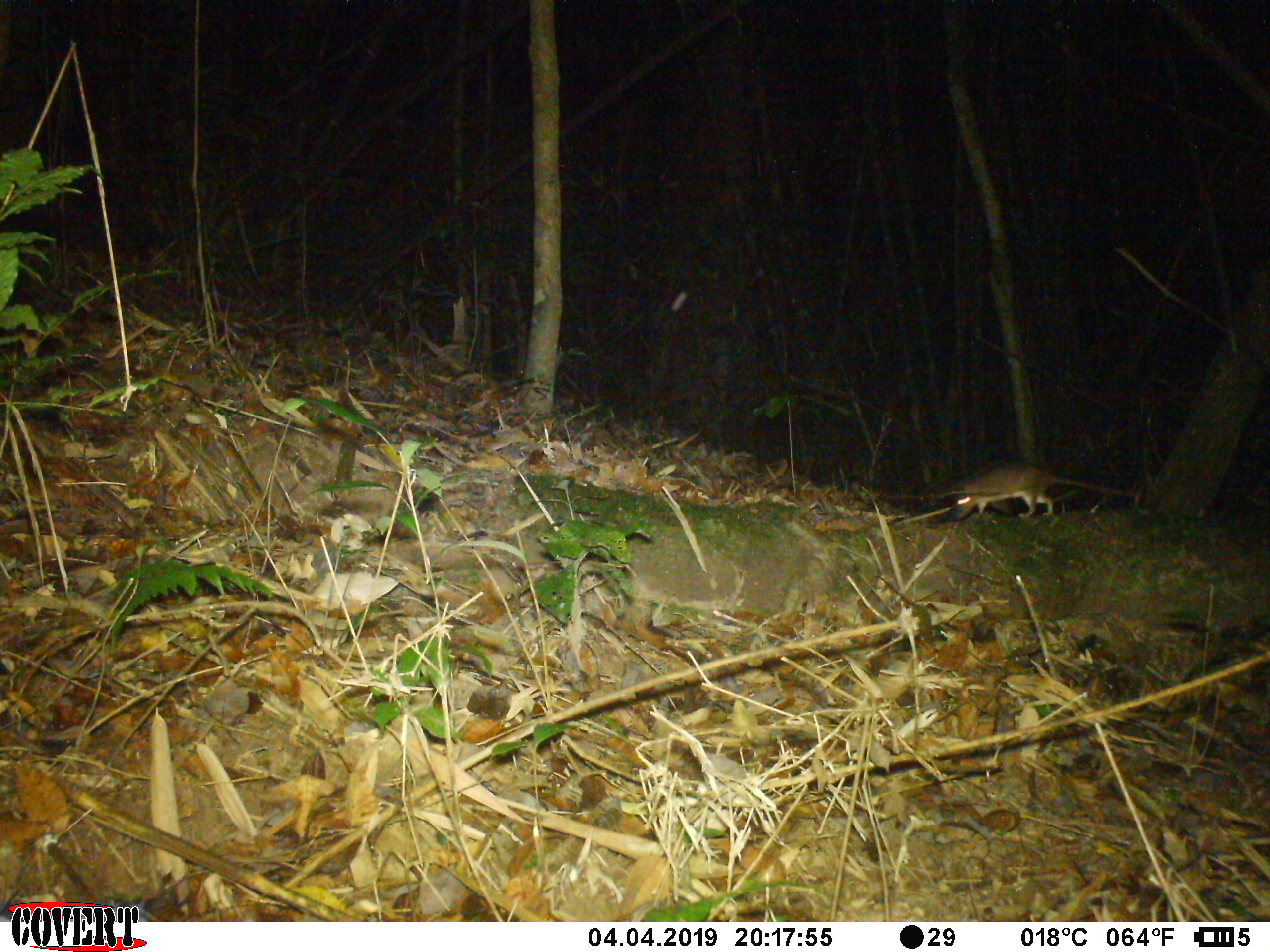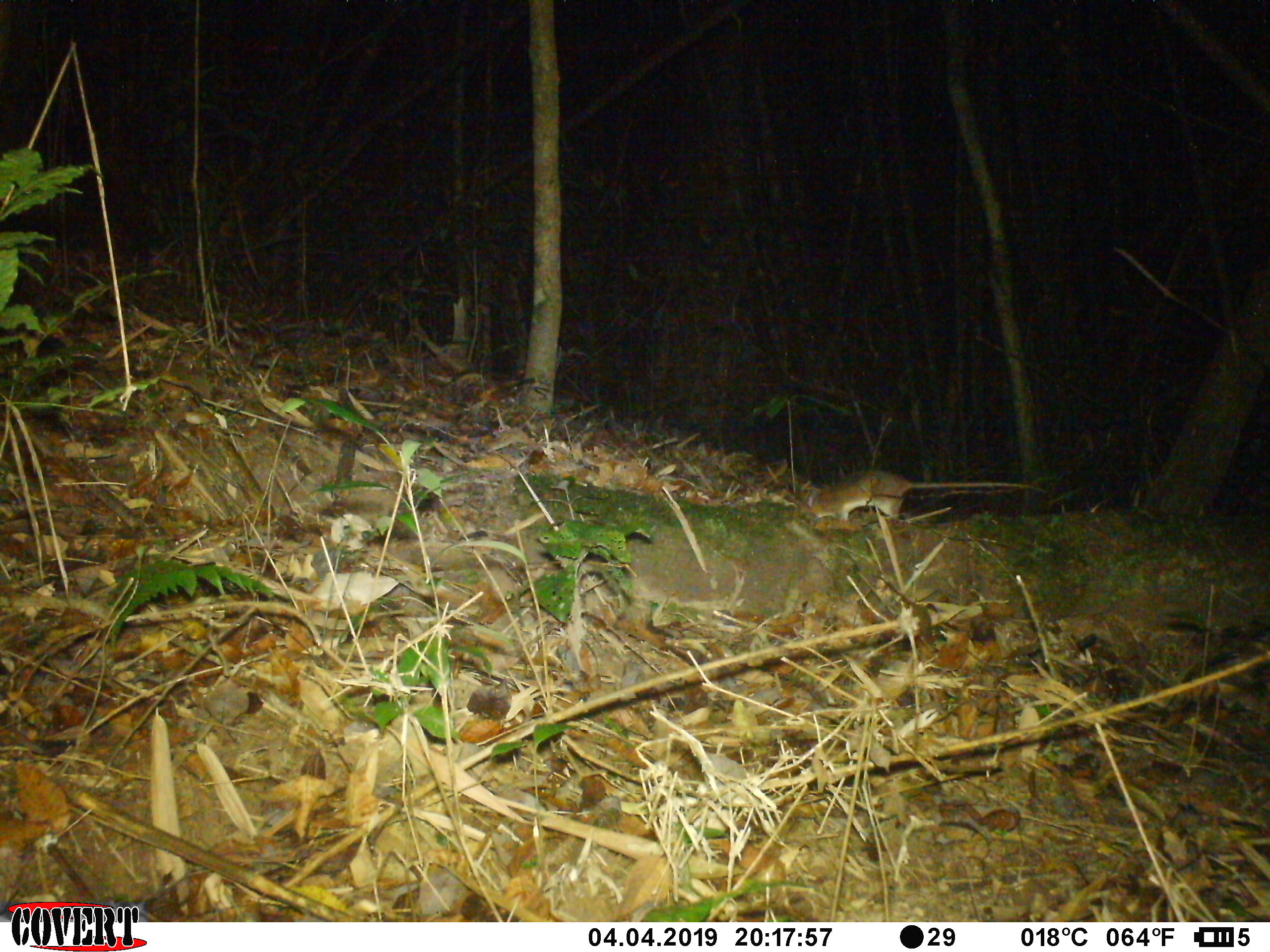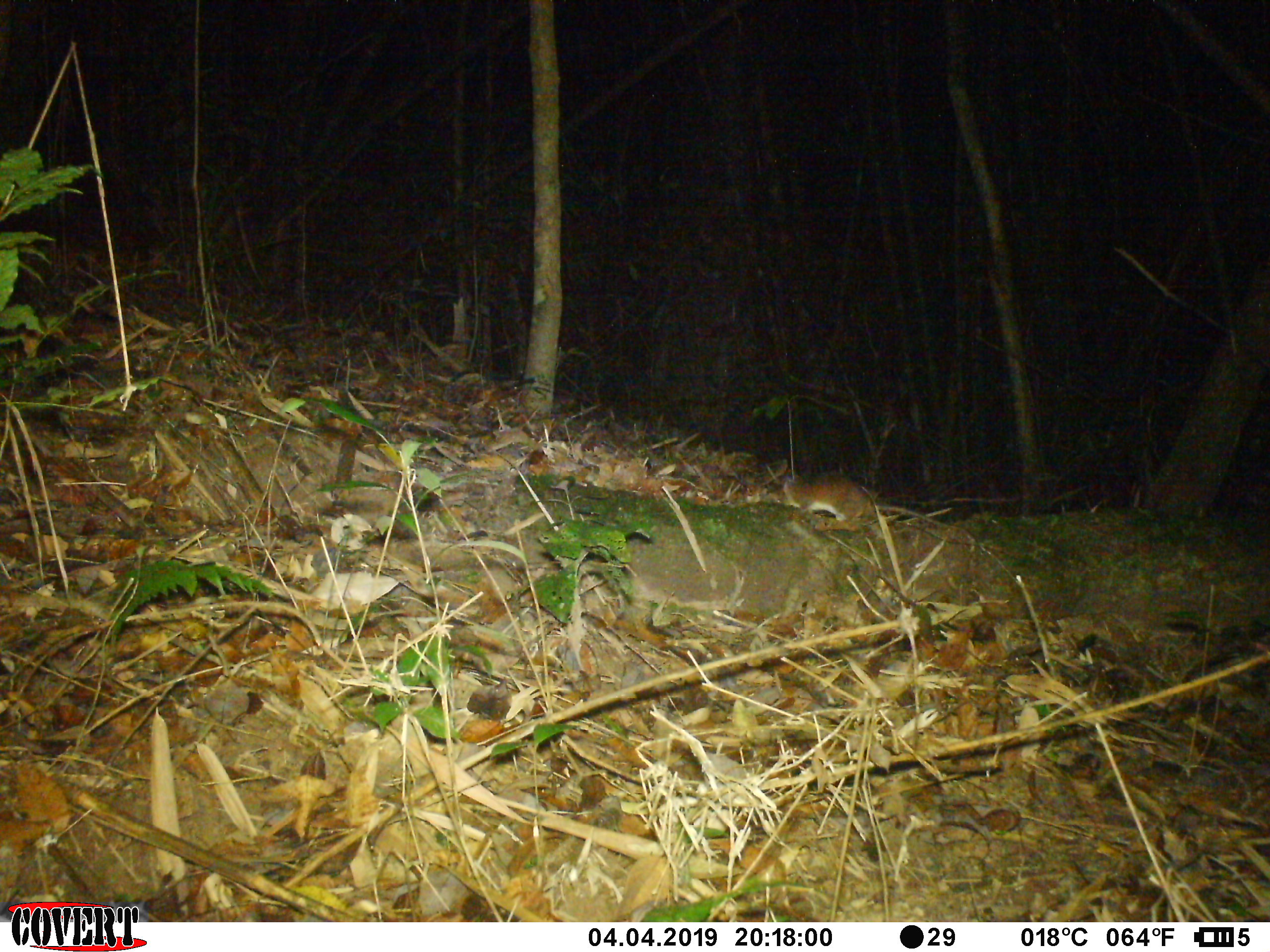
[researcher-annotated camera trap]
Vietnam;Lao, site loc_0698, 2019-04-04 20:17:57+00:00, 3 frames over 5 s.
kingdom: Animalia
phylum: Chordata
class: Mammalia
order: Rodentia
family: Muridae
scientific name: Muridae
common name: old-world mice and rats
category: unidentified murid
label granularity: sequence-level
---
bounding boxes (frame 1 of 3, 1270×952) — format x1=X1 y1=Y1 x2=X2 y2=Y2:
unidentified murid: x1=950 y1=457 x2=1137 y2=520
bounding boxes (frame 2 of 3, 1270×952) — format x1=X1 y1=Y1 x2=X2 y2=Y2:
unidentified murid: x1=799 y1=468 x2=1047 y2=521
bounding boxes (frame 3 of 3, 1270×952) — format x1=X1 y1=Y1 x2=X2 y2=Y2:
unidentified murid: x1=782 y1=472 x2=947 y2=527